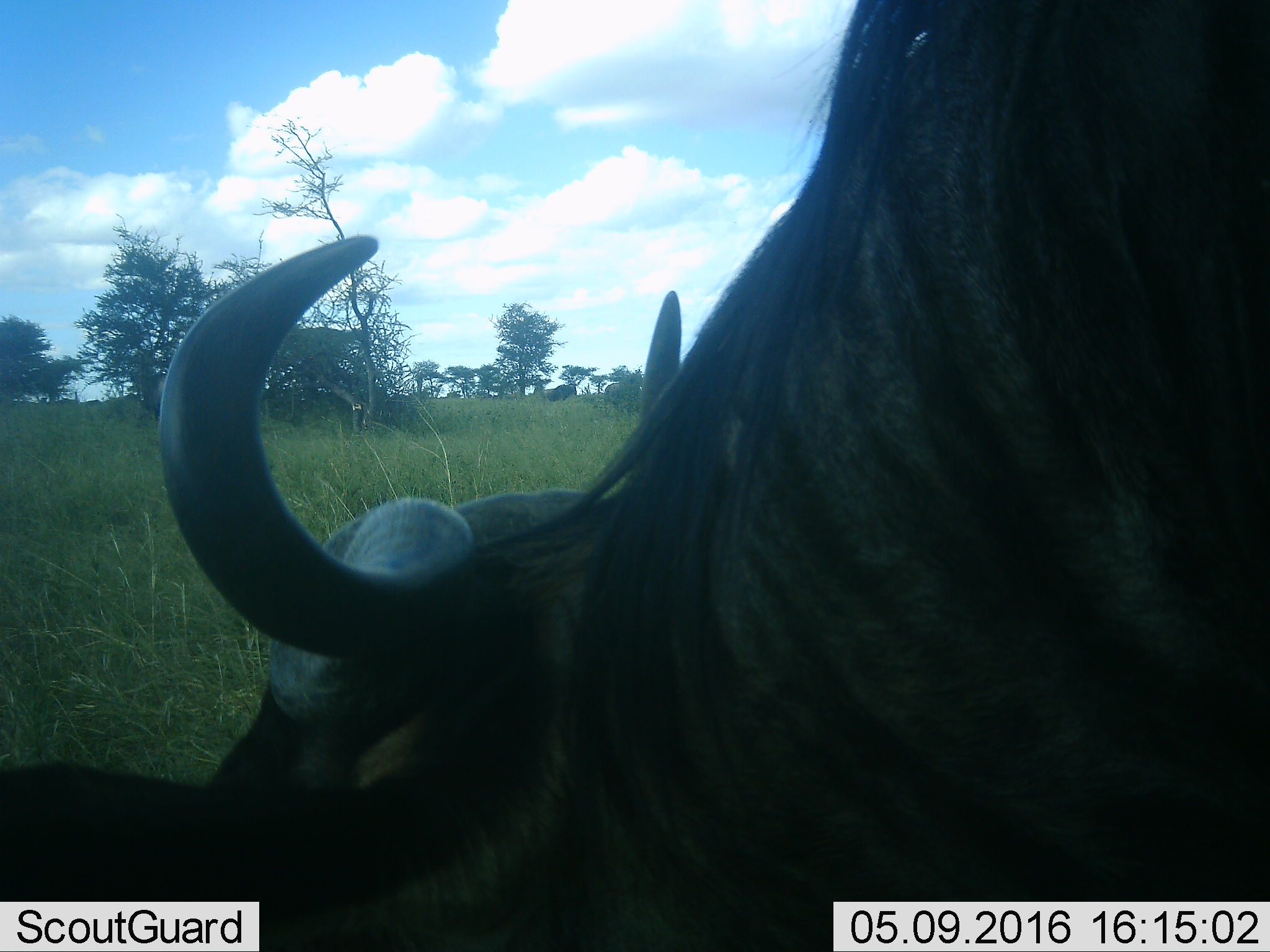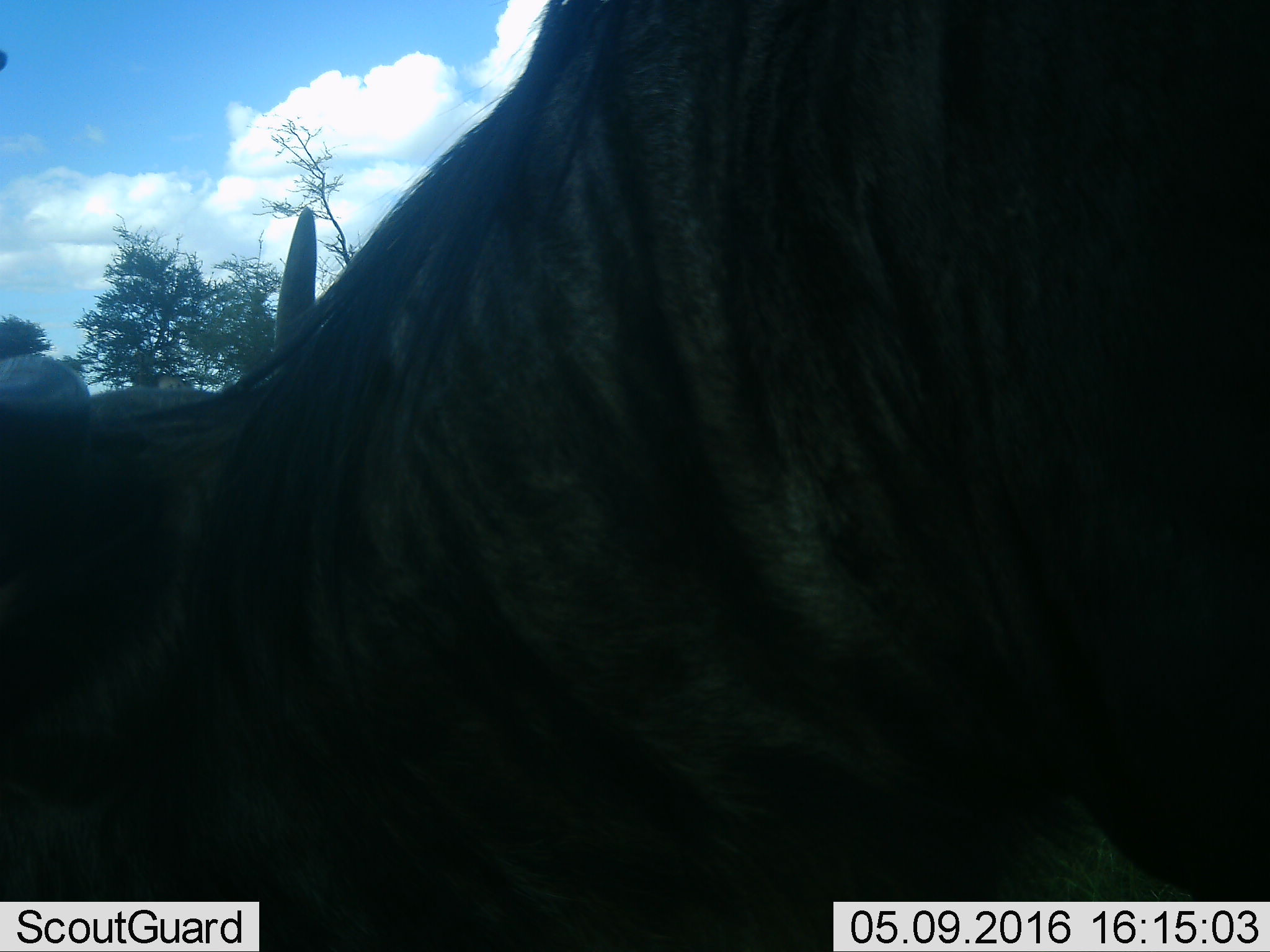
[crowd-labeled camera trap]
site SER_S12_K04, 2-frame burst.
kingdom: Animalia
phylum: Chordata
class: Mammalia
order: Artiodactyla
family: Bovidae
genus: Syncerus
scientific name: Syncerus caffer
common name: african buffalo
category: buffalo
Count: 1.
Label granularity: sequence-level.